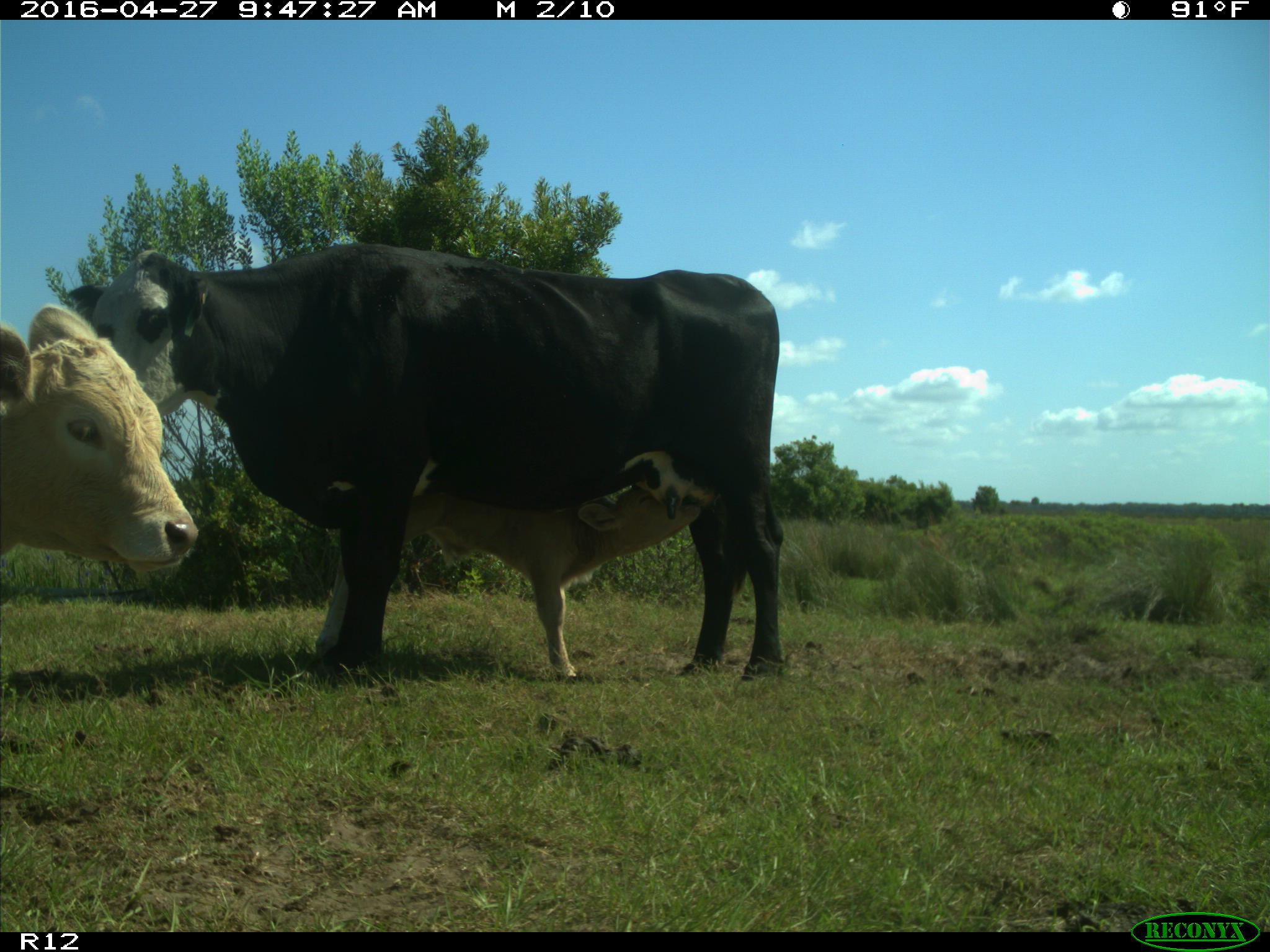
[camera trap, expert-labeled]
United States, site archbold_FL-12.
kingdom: Animalia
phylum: Chordata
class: Mammalia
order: Artiodactyla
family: Bovidae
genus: Bos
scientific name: Bos taurus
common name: domestic cow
Bos taurus (domestic cow).